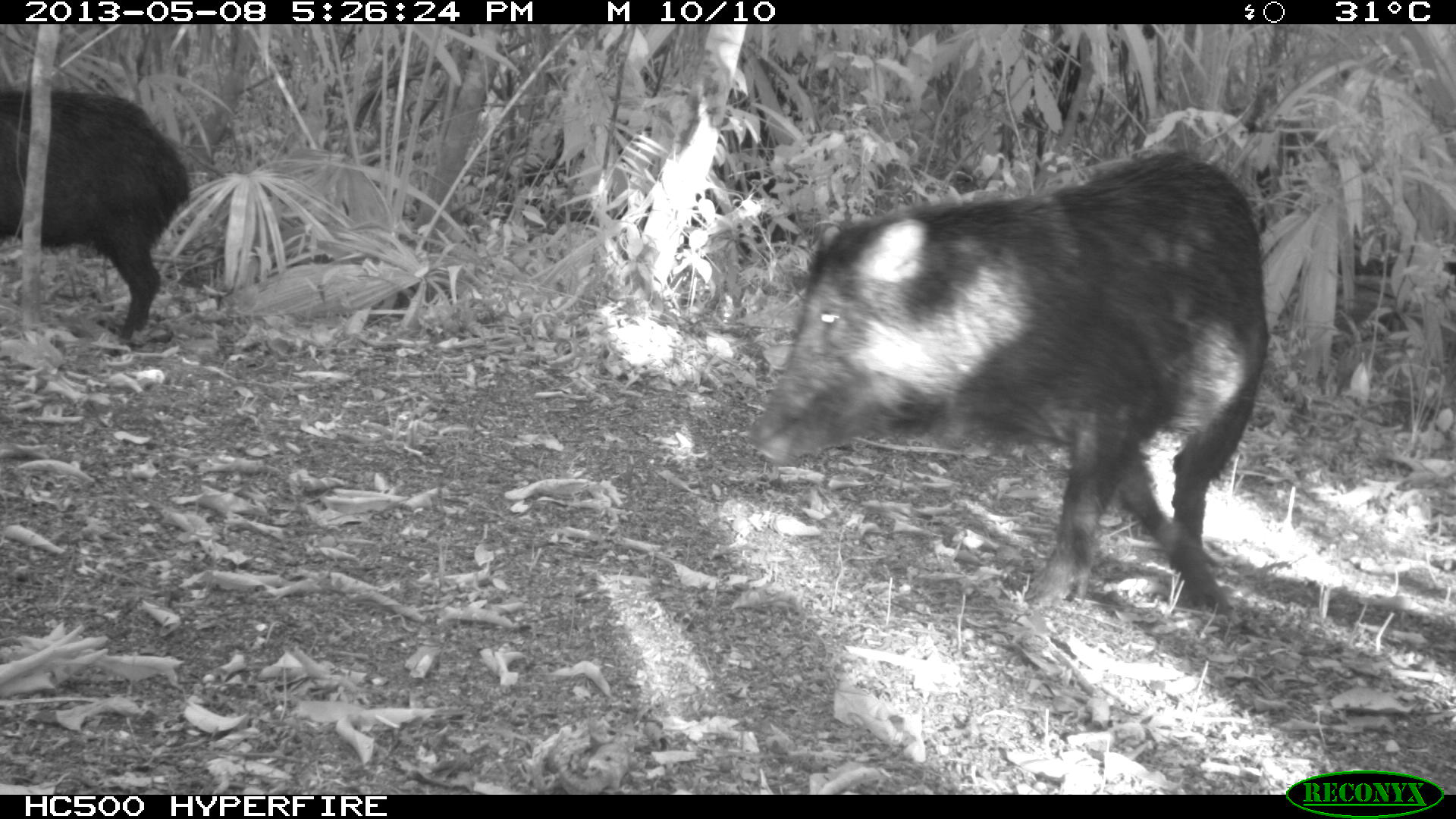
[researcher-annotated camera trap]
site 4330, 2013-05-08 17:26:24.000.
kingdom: Animalia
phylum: Chordata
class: Mammalia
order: Artiodactyla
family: Tayassuidae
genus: Tayassu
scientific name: Tayassu pecari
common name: white-lipped peccary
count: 2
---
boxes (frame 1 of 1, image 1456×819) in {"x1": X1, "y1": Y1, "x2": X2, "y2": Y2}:
tayassu pecari: {"x1": 746, "y1": 148, "x2": 1267, "y2": 627}; {"x1": 1, "y1": 88, "x2": 188, "y2": 357}